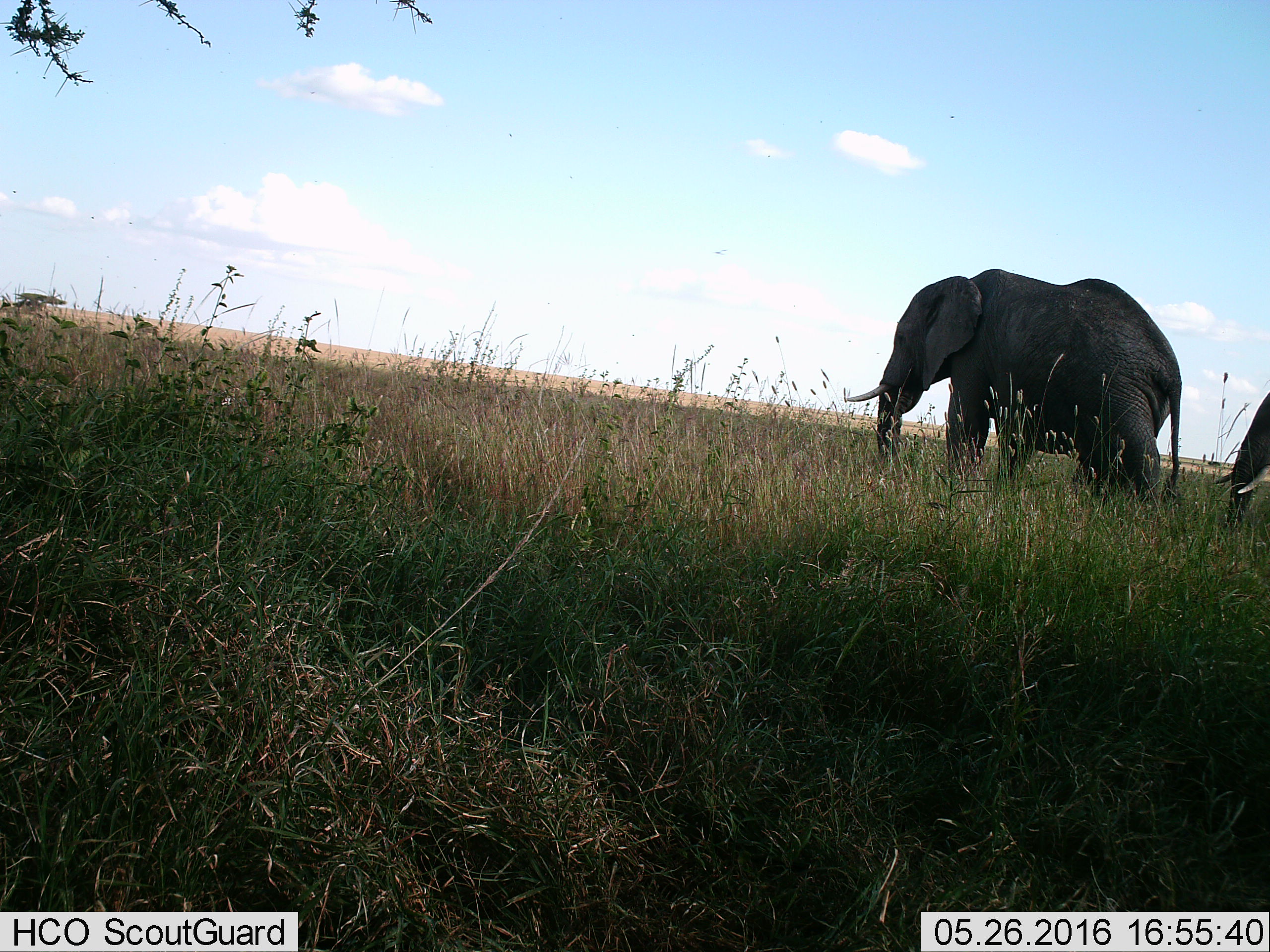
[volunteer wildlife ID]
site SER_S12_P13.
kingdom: Animalia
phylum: Chordata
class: Mammalia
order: Proboscidea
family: Elephantidae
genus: Loxodonta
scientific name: Loxodonta africana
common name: african bush elephant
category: elephant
Elephant (african bush elephant) (Loxodonta africana), count 2. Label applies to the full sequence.